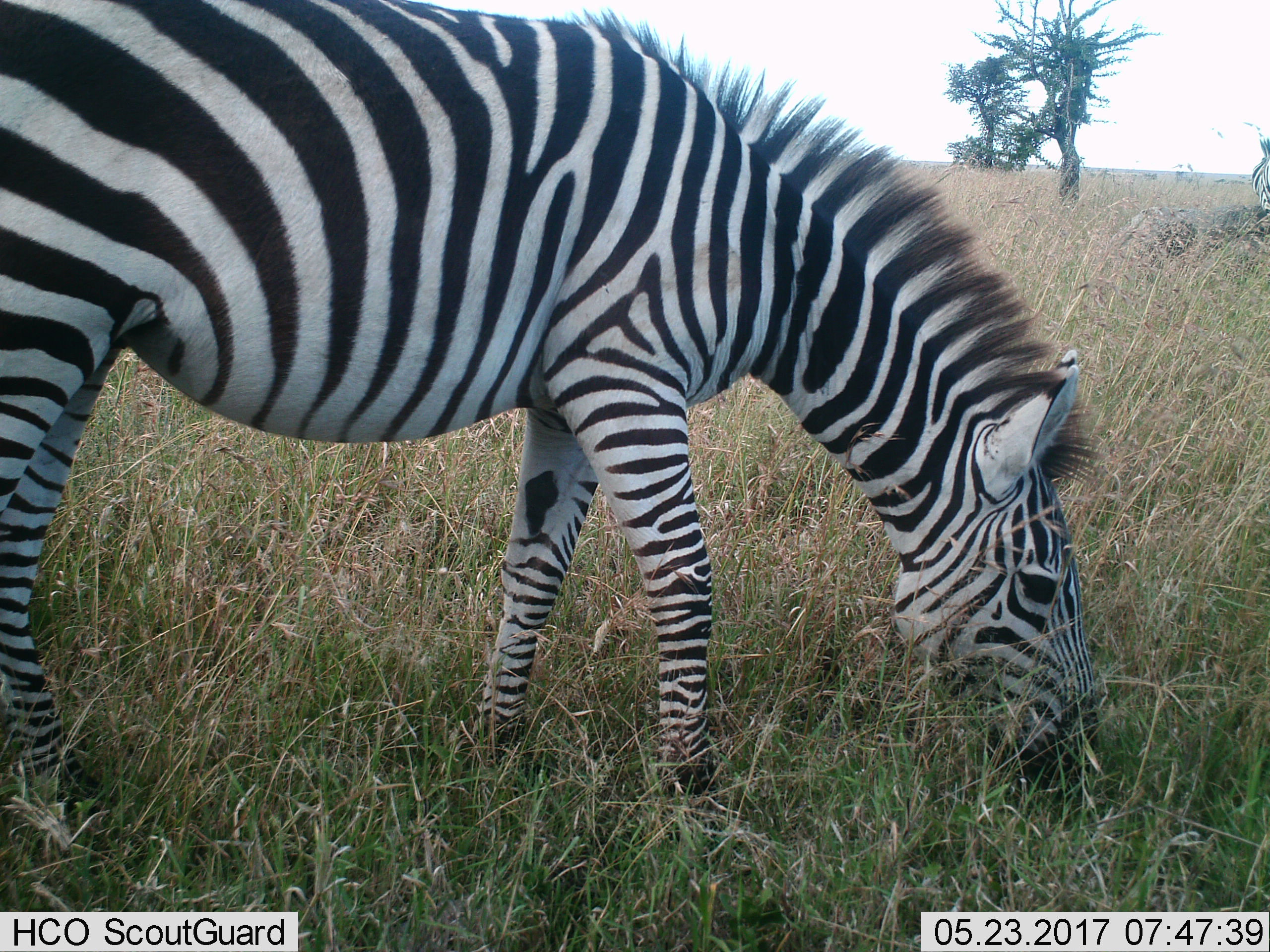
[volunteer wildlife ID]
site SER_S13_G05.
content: unidentified animal